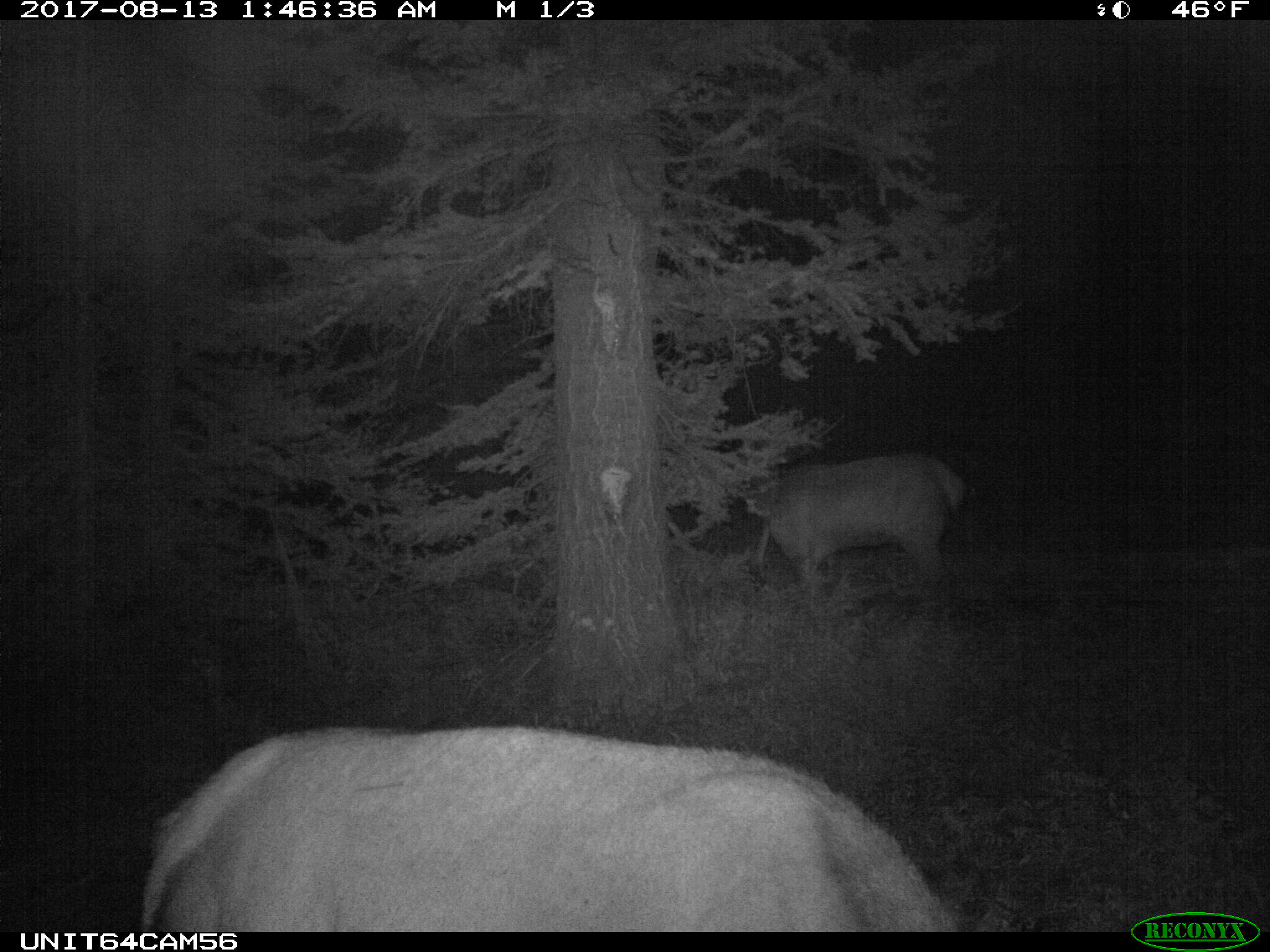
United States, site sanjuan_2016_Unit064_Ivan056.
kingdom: Animalia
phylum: Chordata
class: Mammalia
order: Artiodactyla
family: Cervidae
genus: Cervus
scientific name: Cervus elaphus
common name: red deer